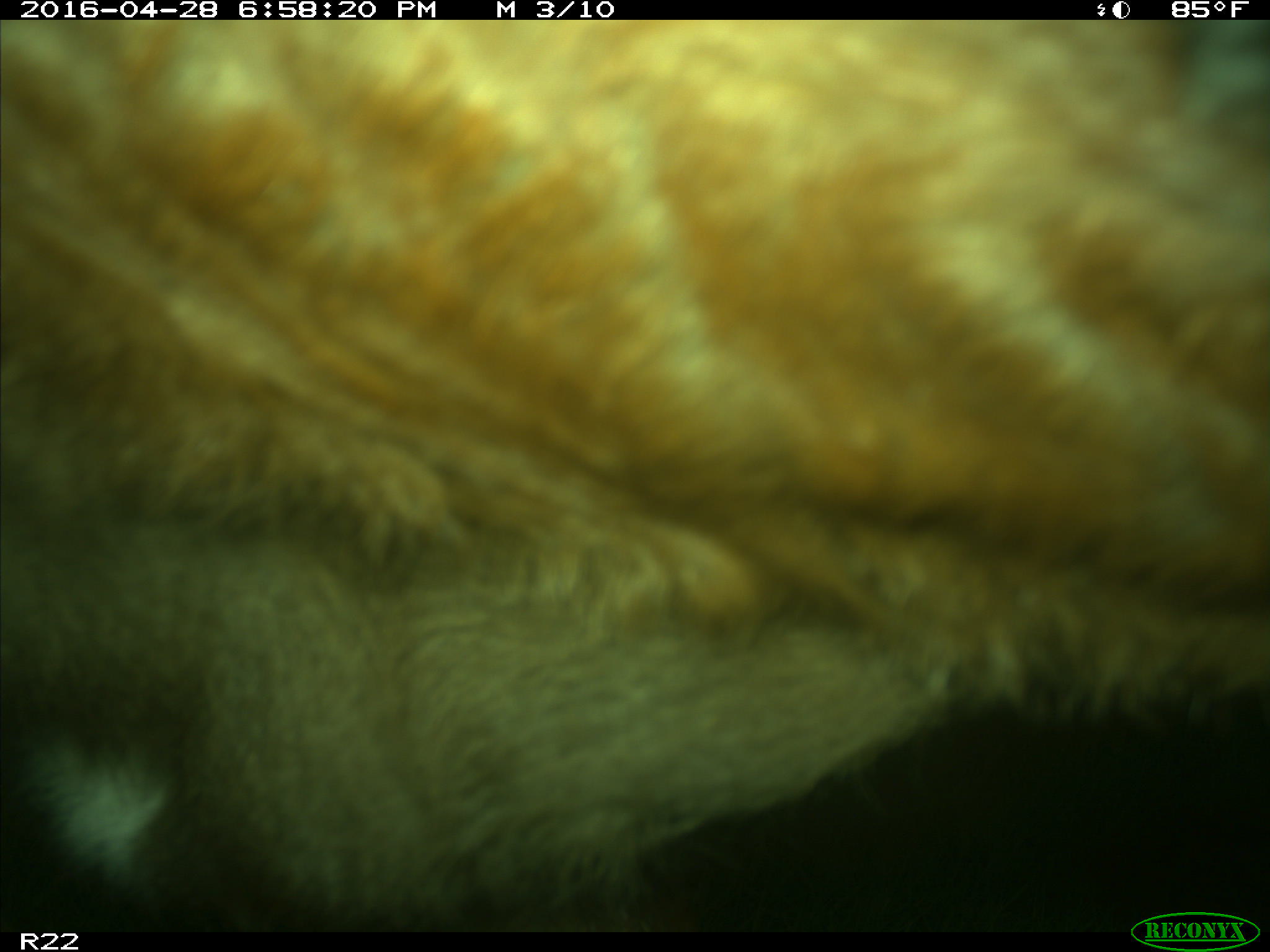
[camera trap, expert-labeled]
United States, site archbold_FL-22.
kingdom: Animalia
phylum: Chordata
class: Mammalia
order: Artiodactyla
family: Bovidae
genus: Bos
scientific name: Bos taurus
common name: domestic cow